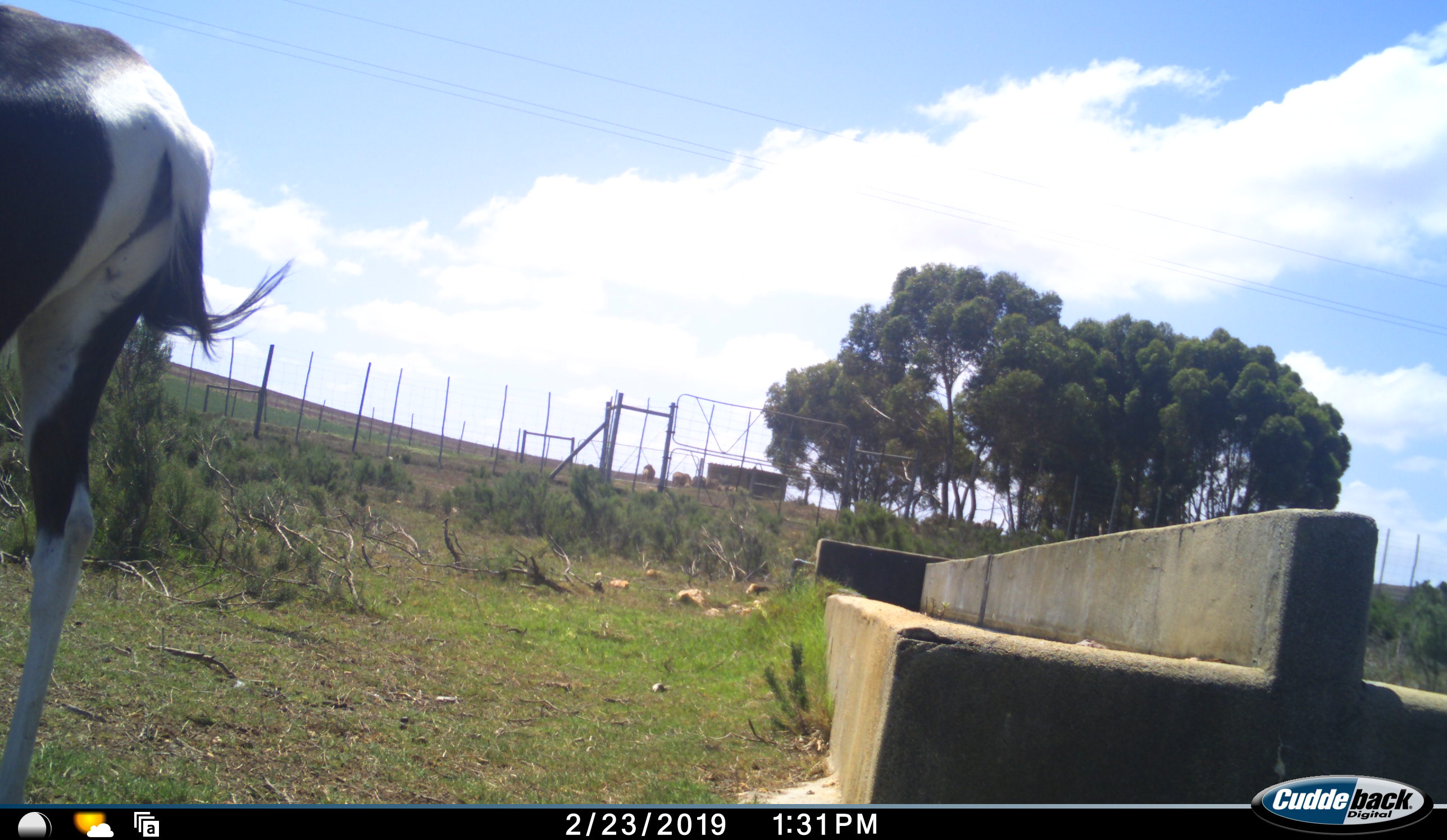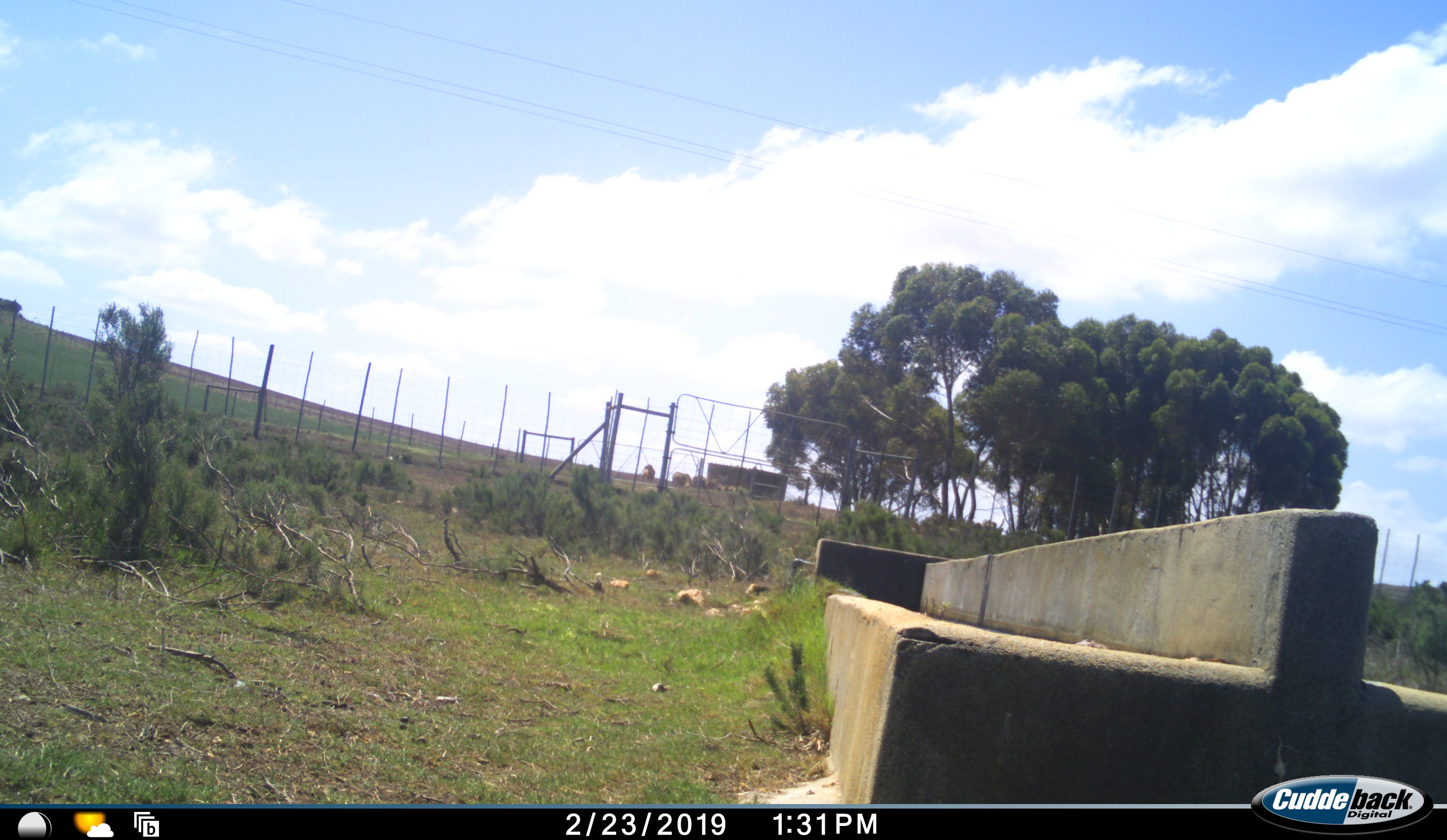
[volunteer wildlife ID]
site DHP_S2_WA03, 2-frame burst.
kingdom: Animalia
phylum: Chordata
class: Mammalia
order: Artiodactyla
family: Bovidae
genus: Damaliscus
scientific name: Damaliscus pygargus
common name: bontebok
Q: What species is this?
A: Bontebok (Damaliscus pygargus).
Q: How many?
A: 1.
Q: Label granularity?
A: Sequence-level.